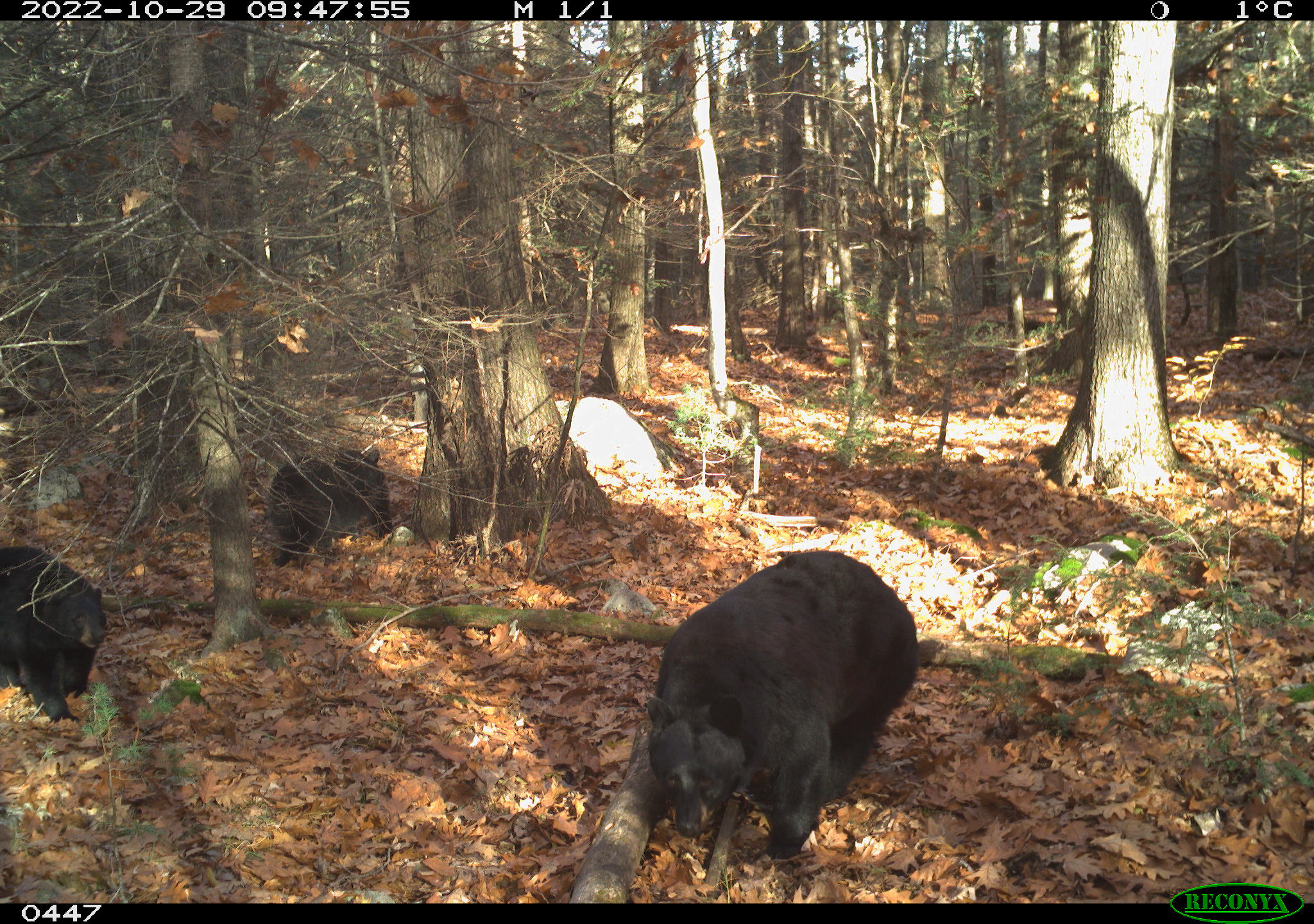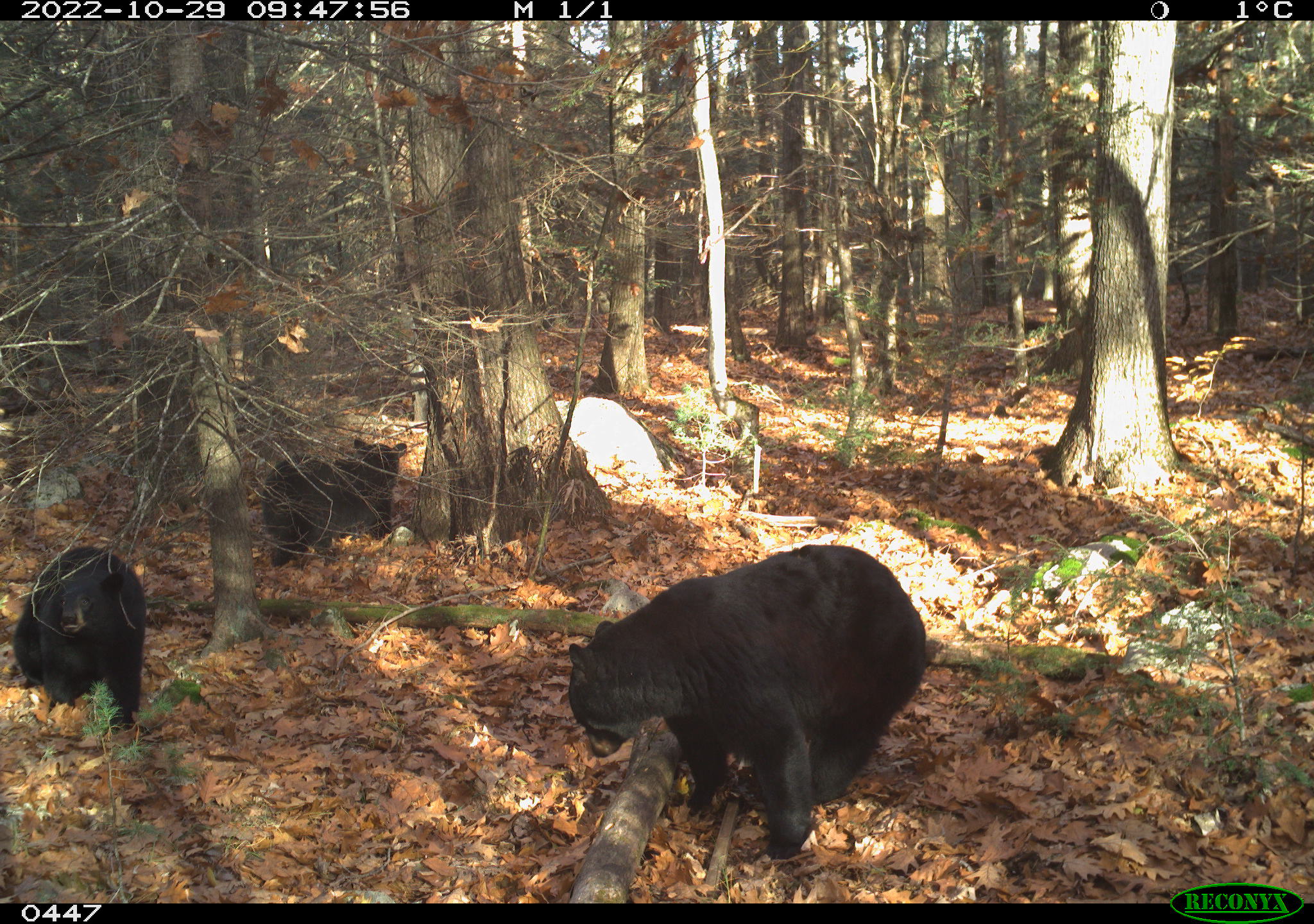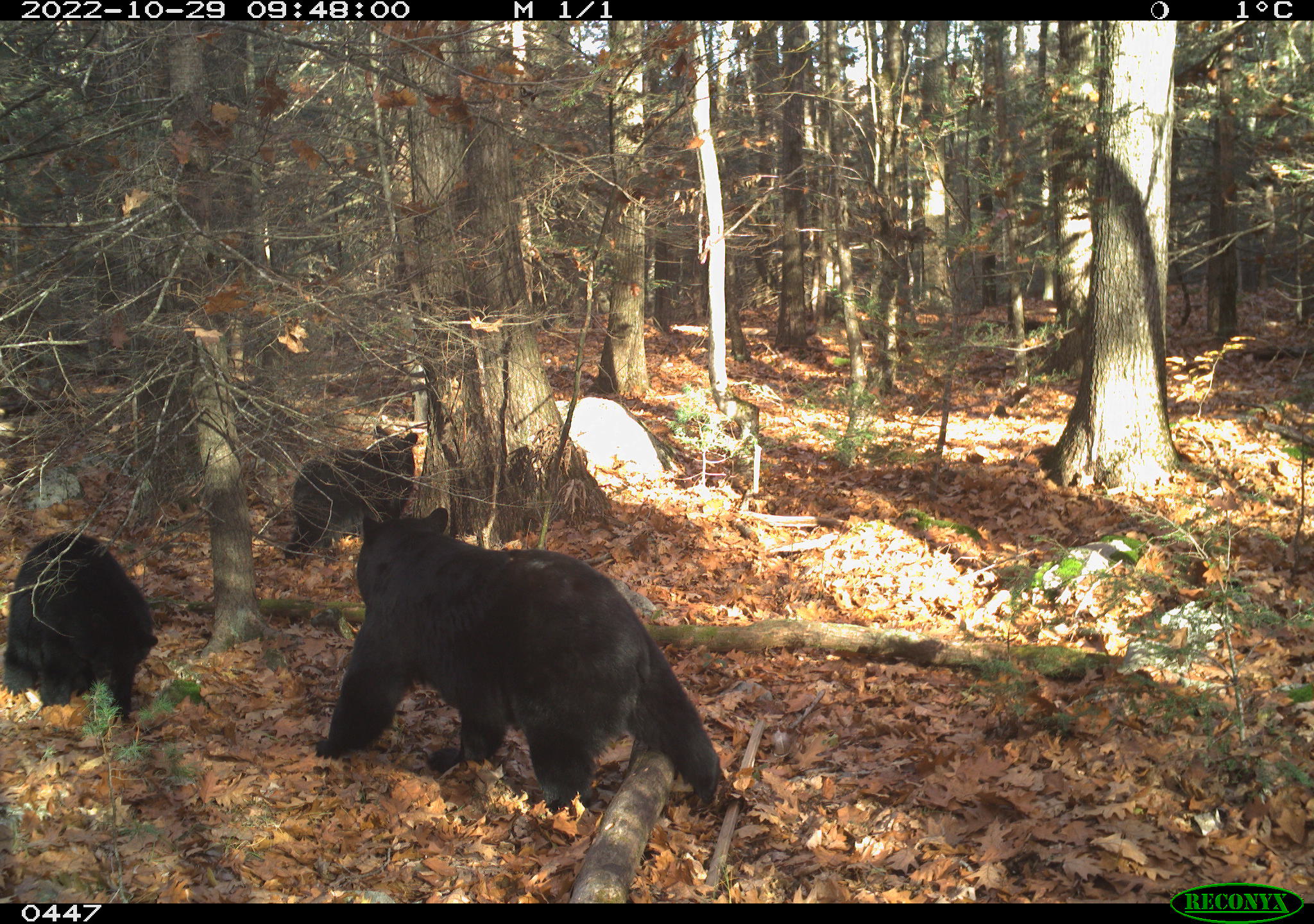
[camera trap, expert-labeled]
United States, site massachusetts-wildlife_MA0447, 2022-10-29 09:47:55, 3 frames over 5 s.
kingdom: Animalia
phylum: Chordata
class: Mammalia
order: Carnivora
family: Ursidae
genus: Ursus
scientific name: Ursus americanus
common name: black bear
Black bear (Ursus americanus).